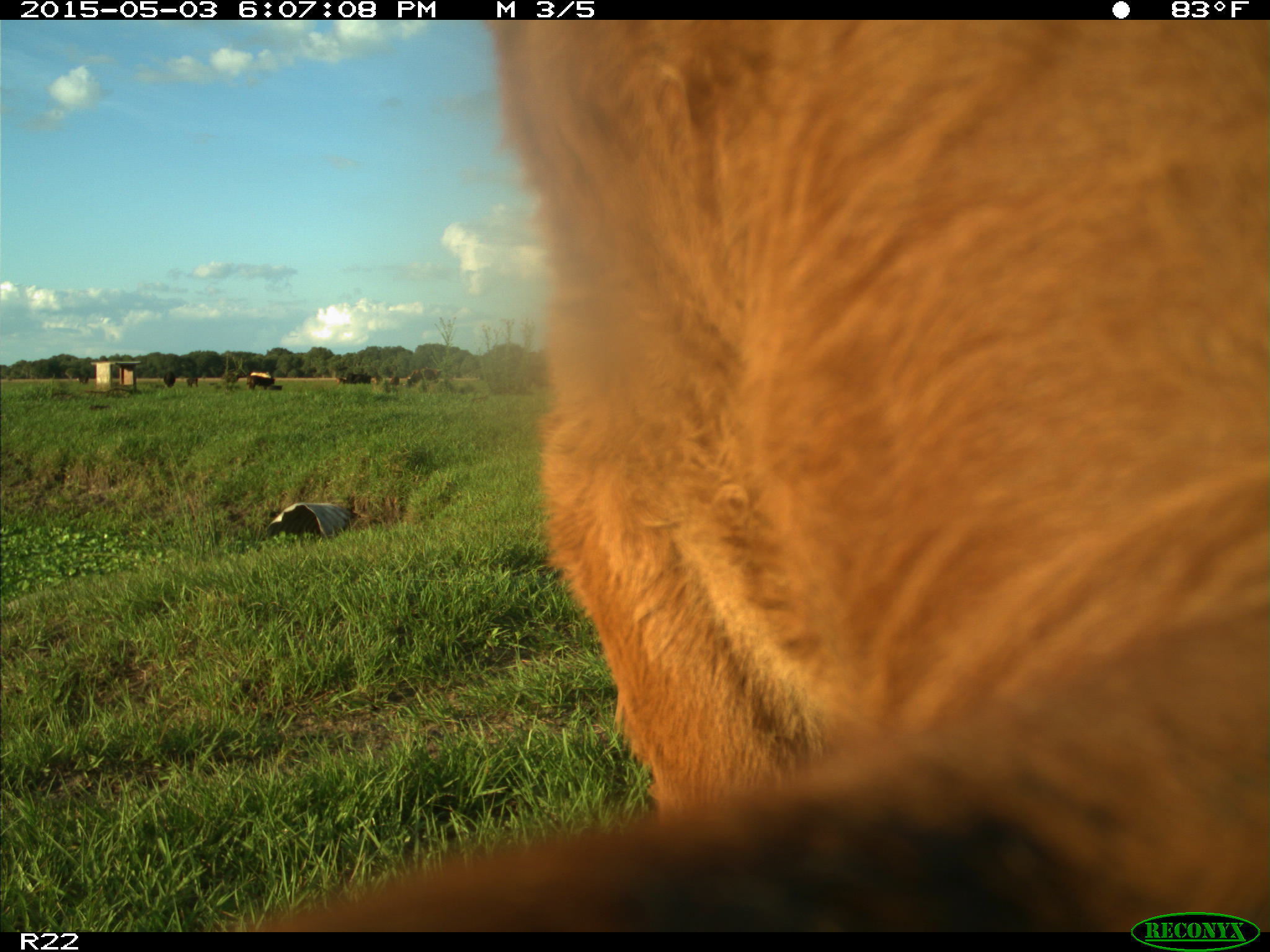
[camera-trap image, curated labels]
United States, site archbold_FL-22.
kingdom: Animalia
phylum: Chordata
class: Mammalia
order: Artiodactyla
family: Bovidae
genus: Bos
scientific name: Bos taurus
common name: domestic cow